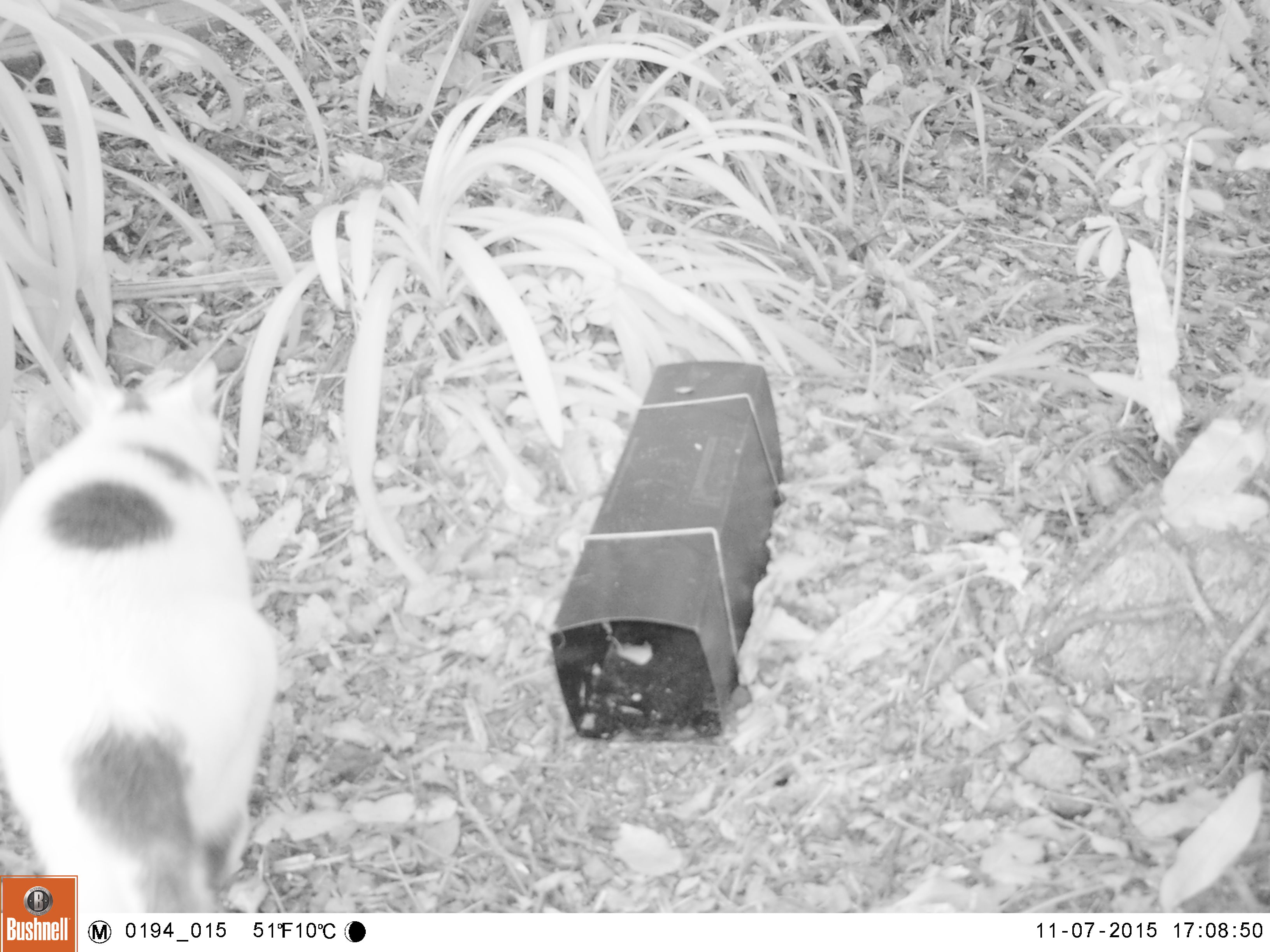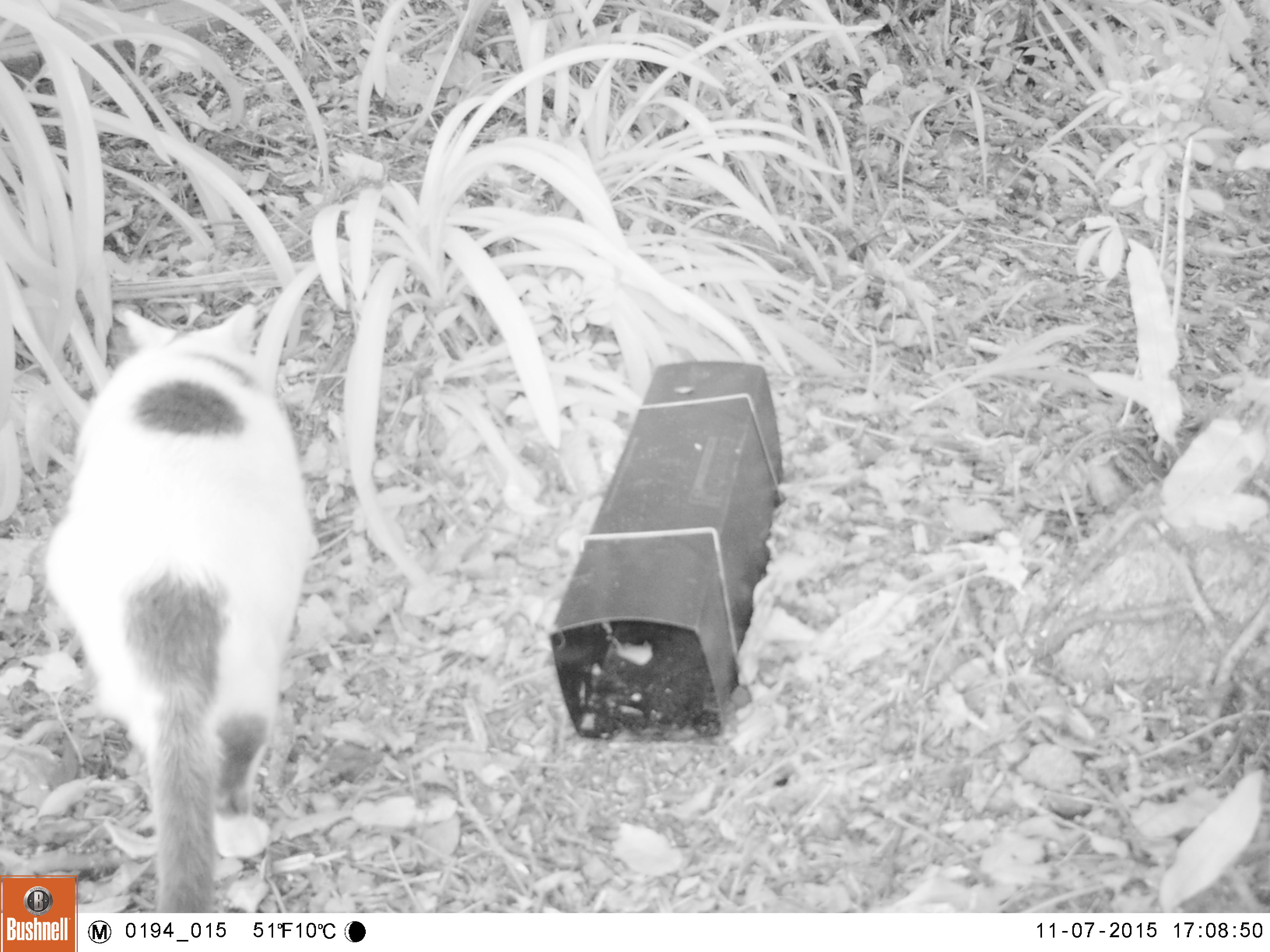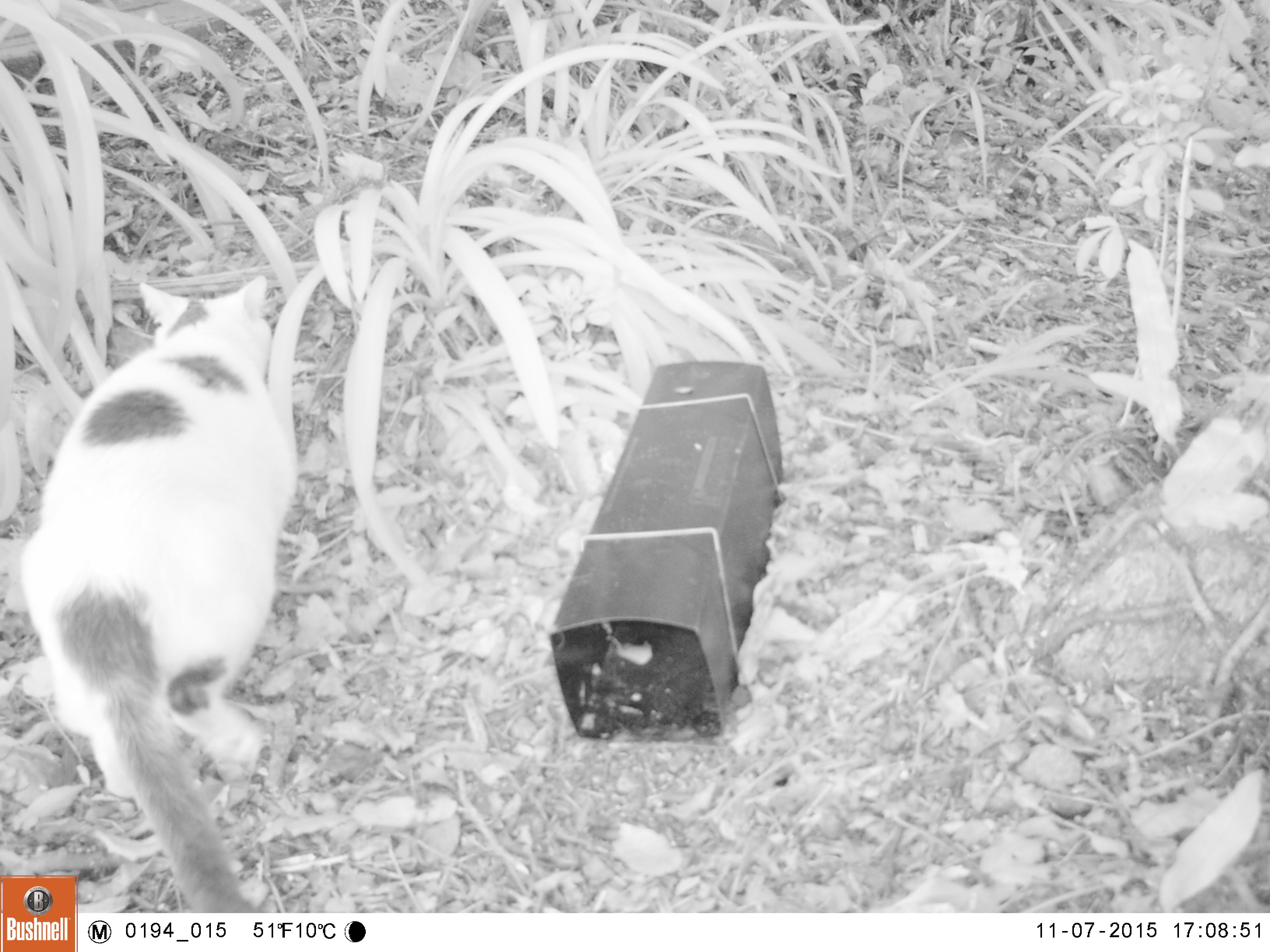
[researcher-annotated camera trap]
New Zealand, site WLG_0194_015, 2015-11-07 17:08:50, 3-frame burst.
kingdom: Animalia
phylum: Chordata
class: Mammalia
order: Carnivora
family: Felidae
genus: Felis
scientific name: Felis catus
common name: domestic cat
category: cat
Cat (domestic cat) (Felis catus).